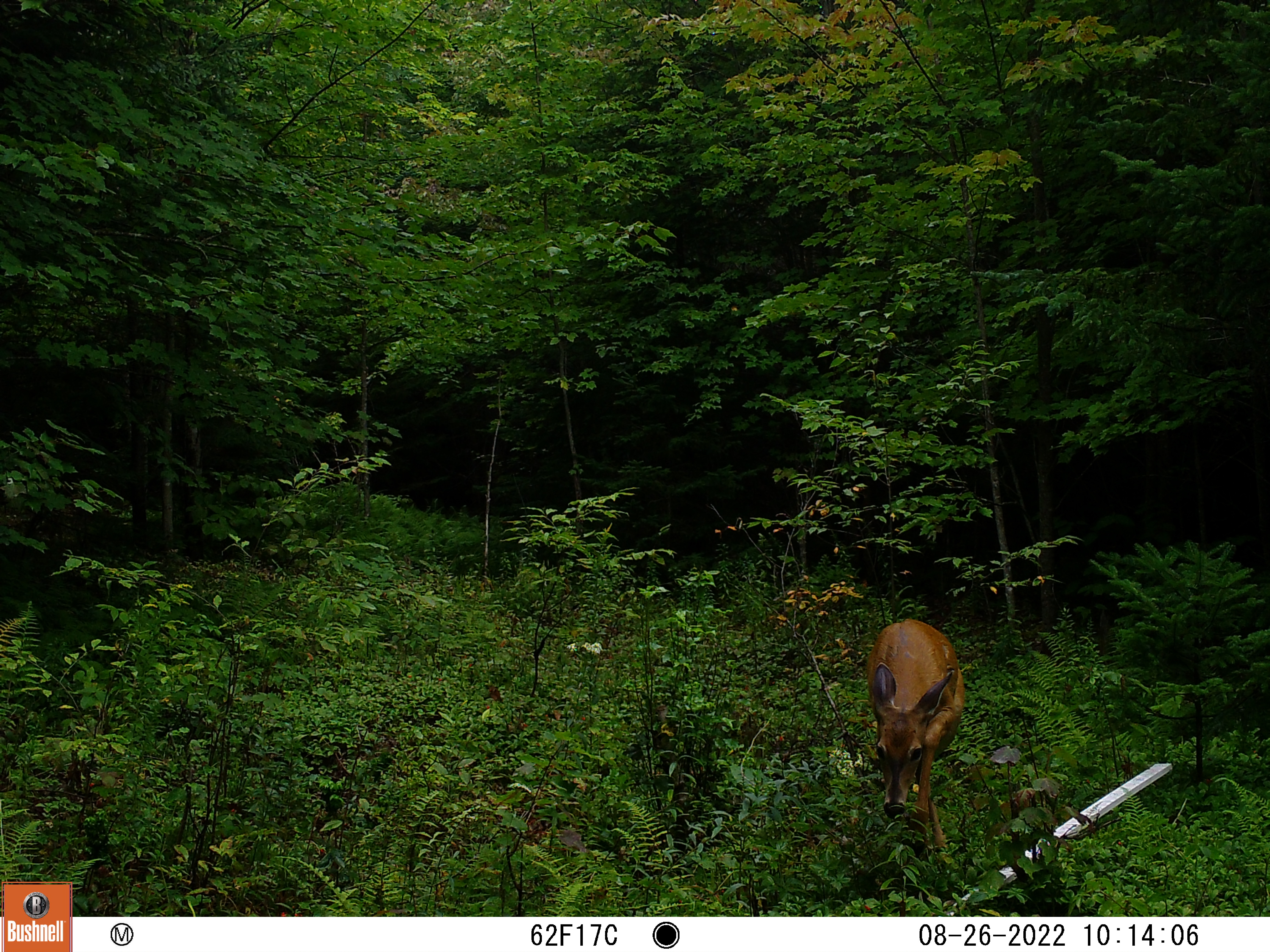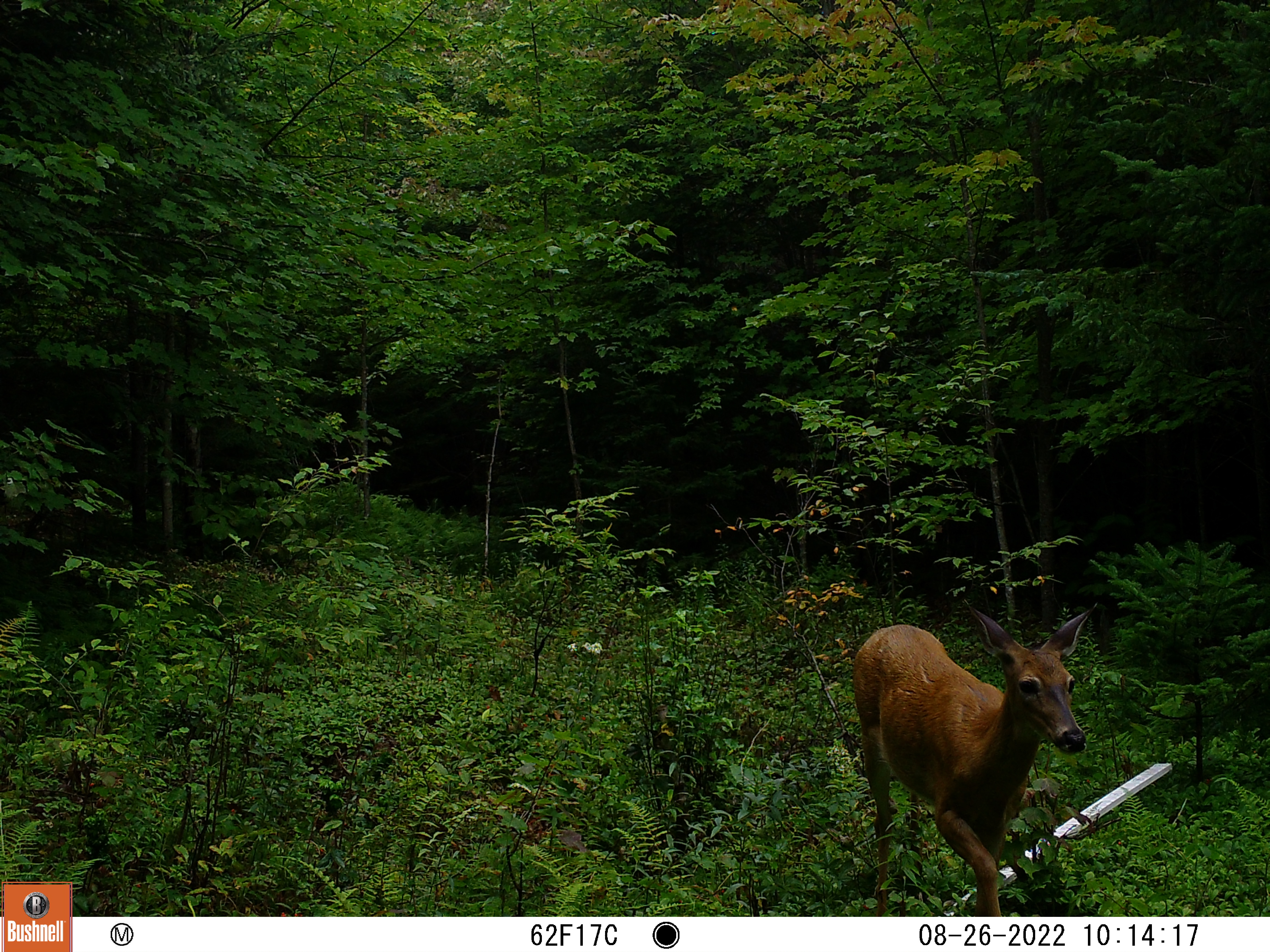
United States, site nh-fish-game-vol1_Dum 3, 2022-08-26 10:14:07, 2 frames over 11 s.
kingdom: Animalia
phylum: Chordata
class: Mammalia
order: Artiodactyla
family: Cervidae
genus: Odocoileus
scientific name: Odocoileus virginianus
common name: white-tailed deer